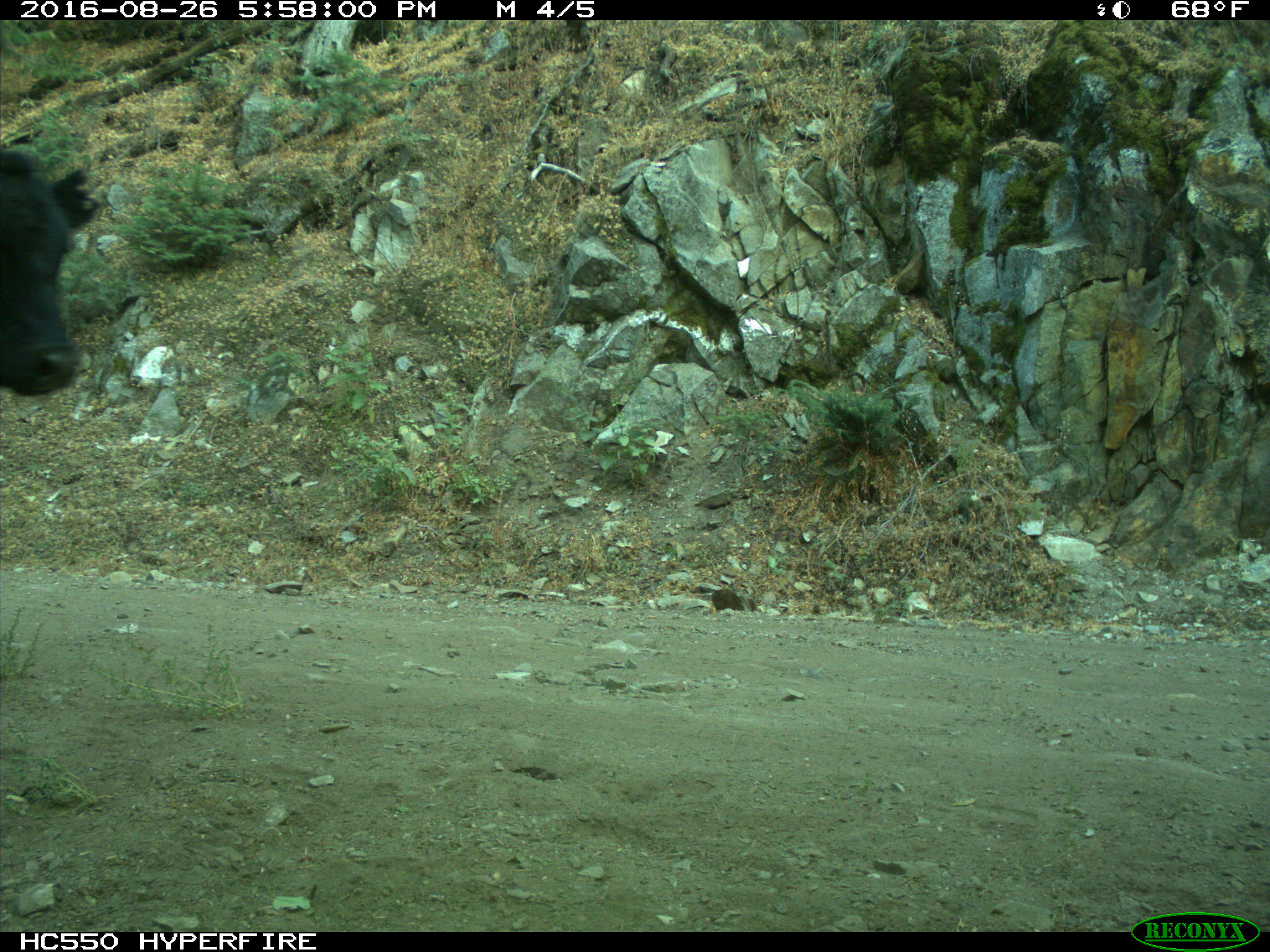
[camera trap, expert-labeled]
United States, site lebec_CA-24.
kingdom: Animalia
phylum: Chordata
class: Mammalia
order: Artiodactyla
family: Bovidae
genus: Bos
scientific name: Bos taurus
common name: domestic cow